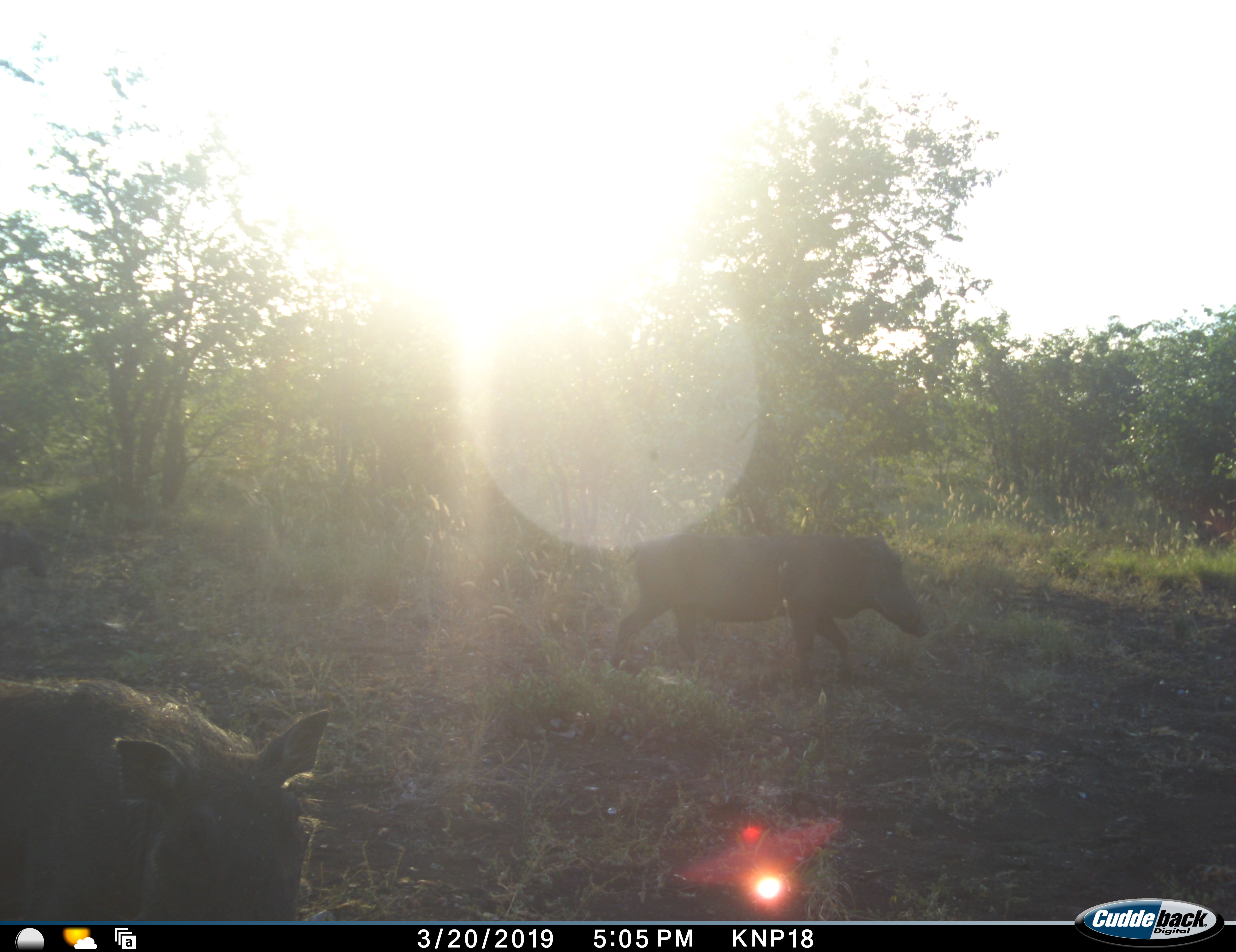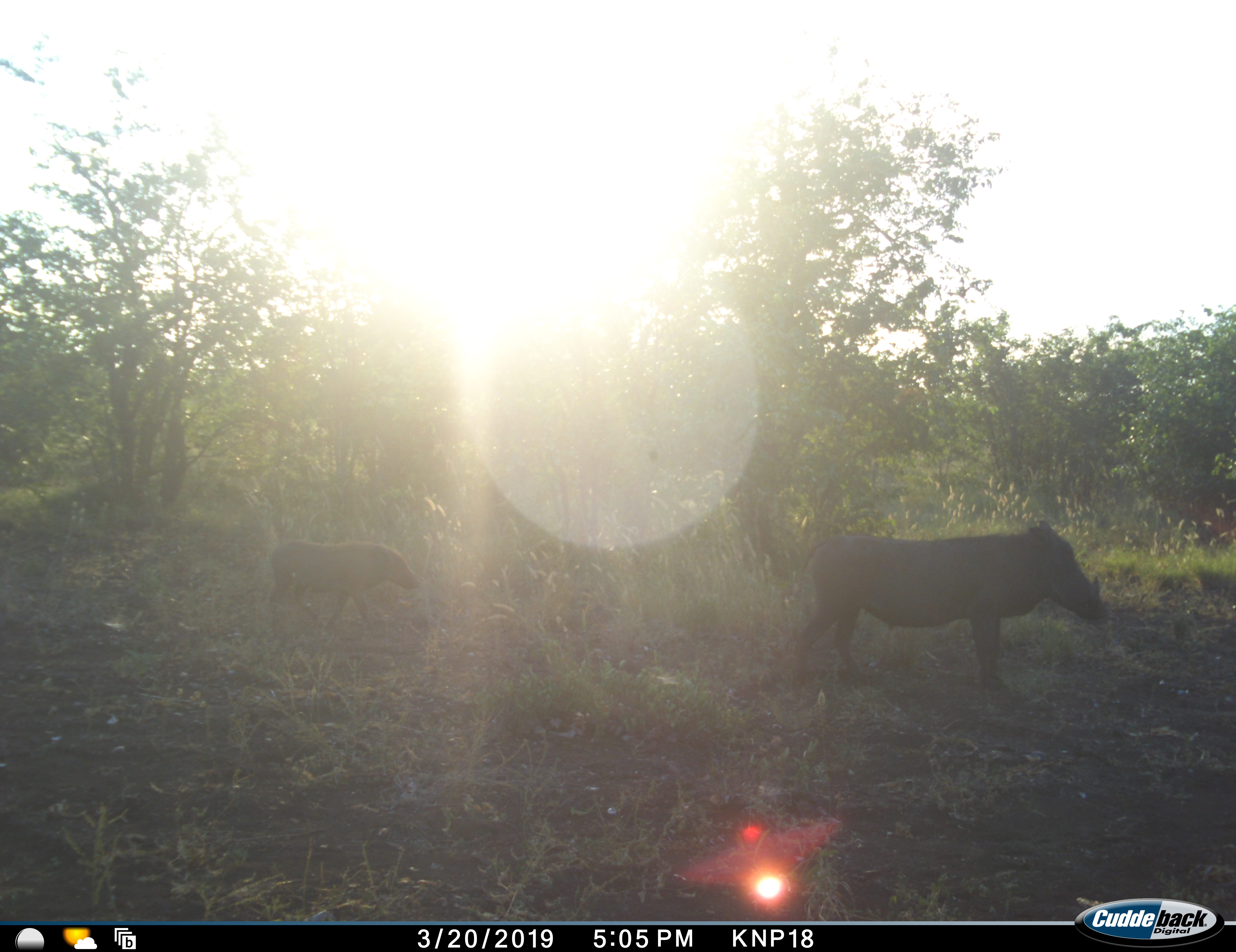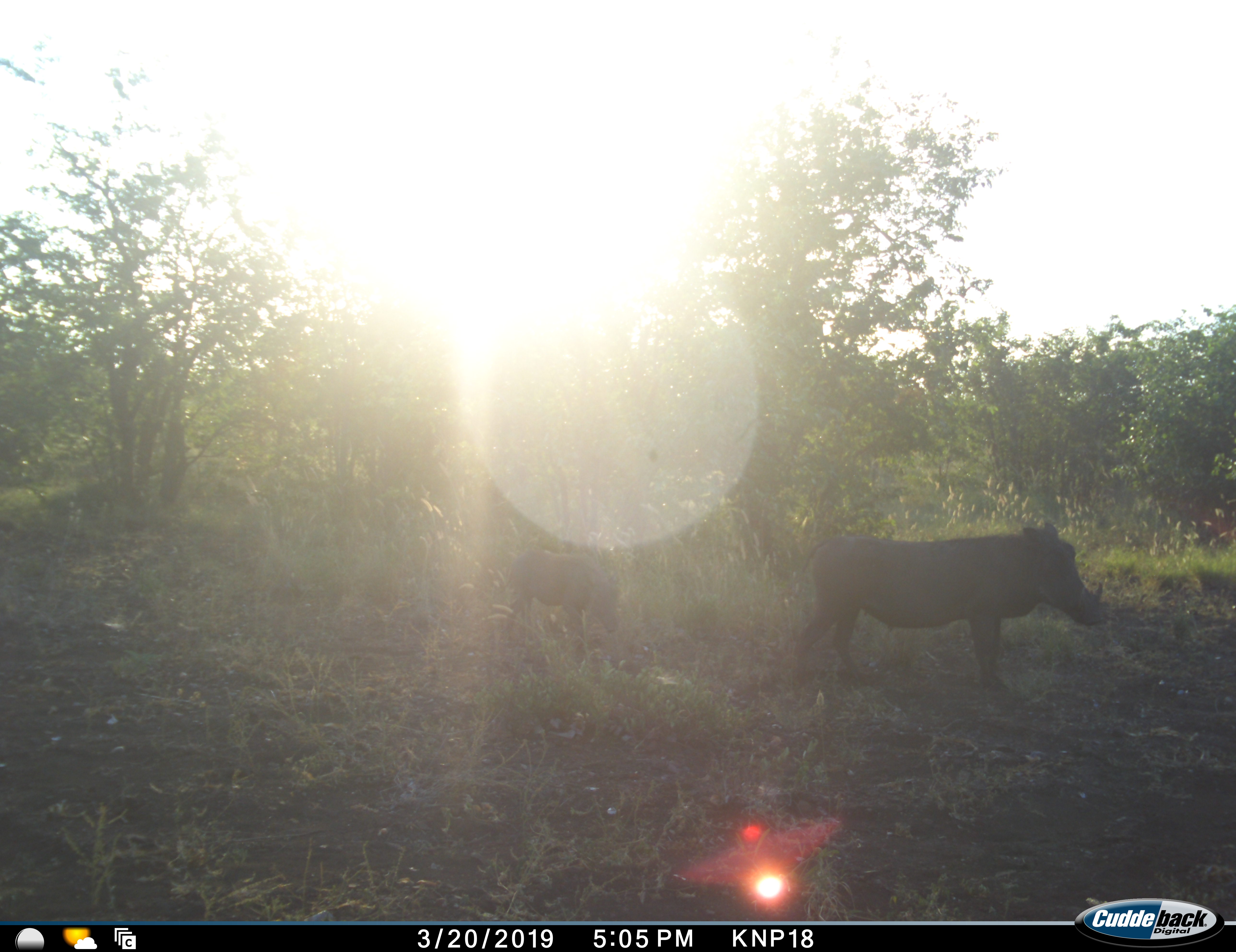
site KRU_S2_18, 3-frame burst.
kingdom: Animalia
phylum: Chordata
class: Mammalia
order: Artiodactyla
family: Suidae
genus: Phacochoerus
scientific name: Phacochoerus africanus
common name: warthog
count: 3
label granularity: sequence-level